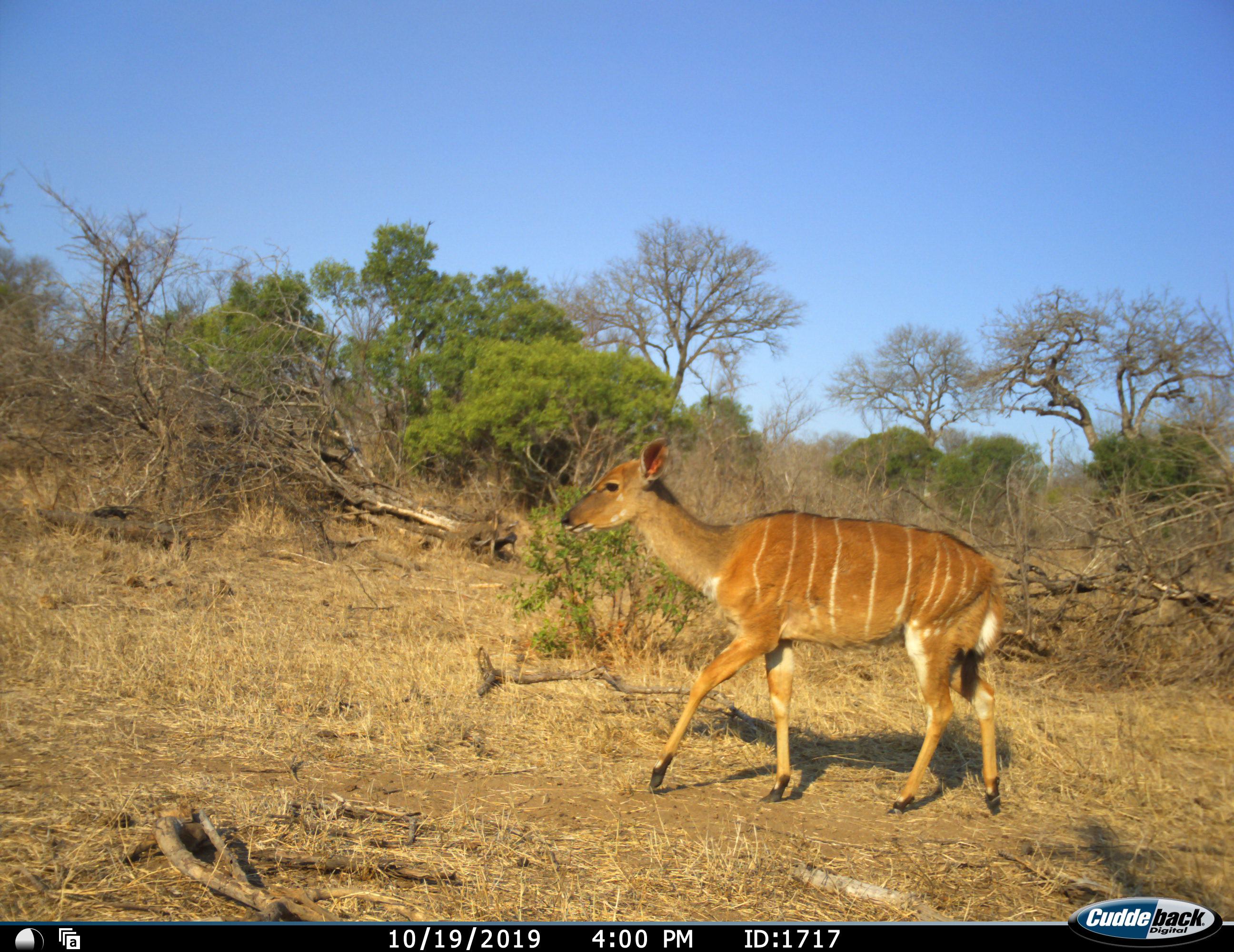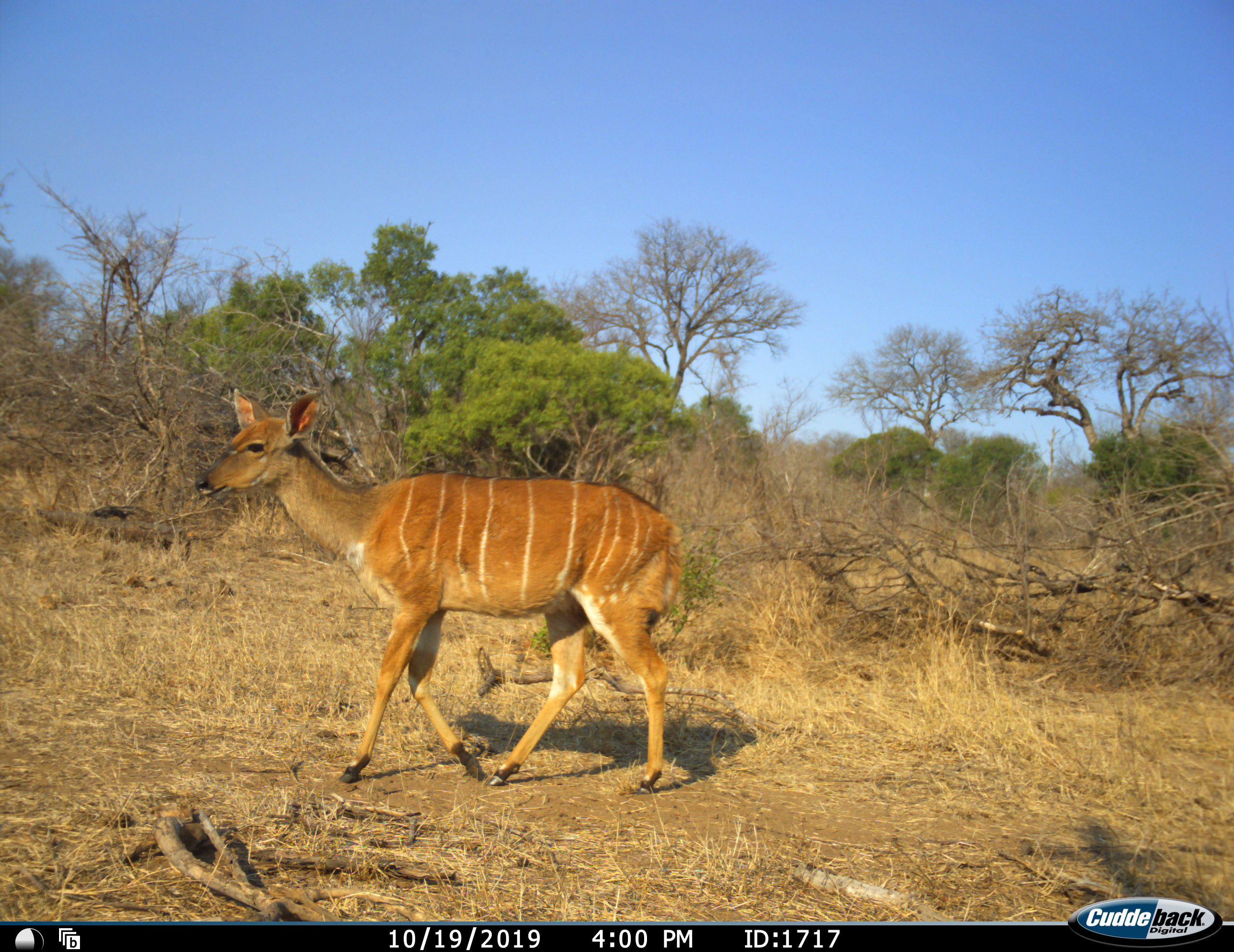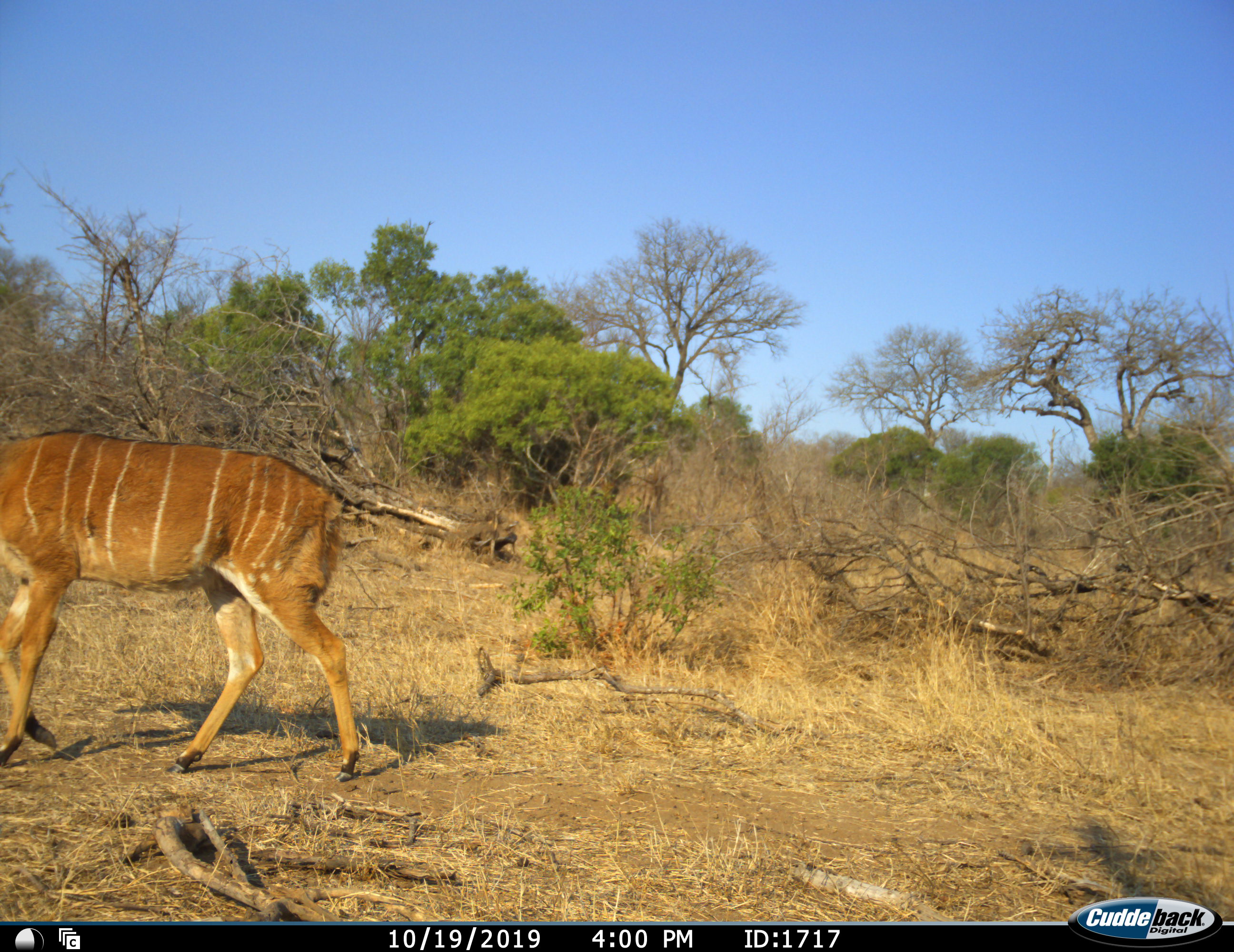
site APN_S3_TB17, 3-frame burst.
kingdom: Animalia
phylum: Chordata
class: Mammalia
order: Artiodactyla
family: Bovidae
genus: Tragelaphus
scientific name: Tragelaphus angasii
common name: nyala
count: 1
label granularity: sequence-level